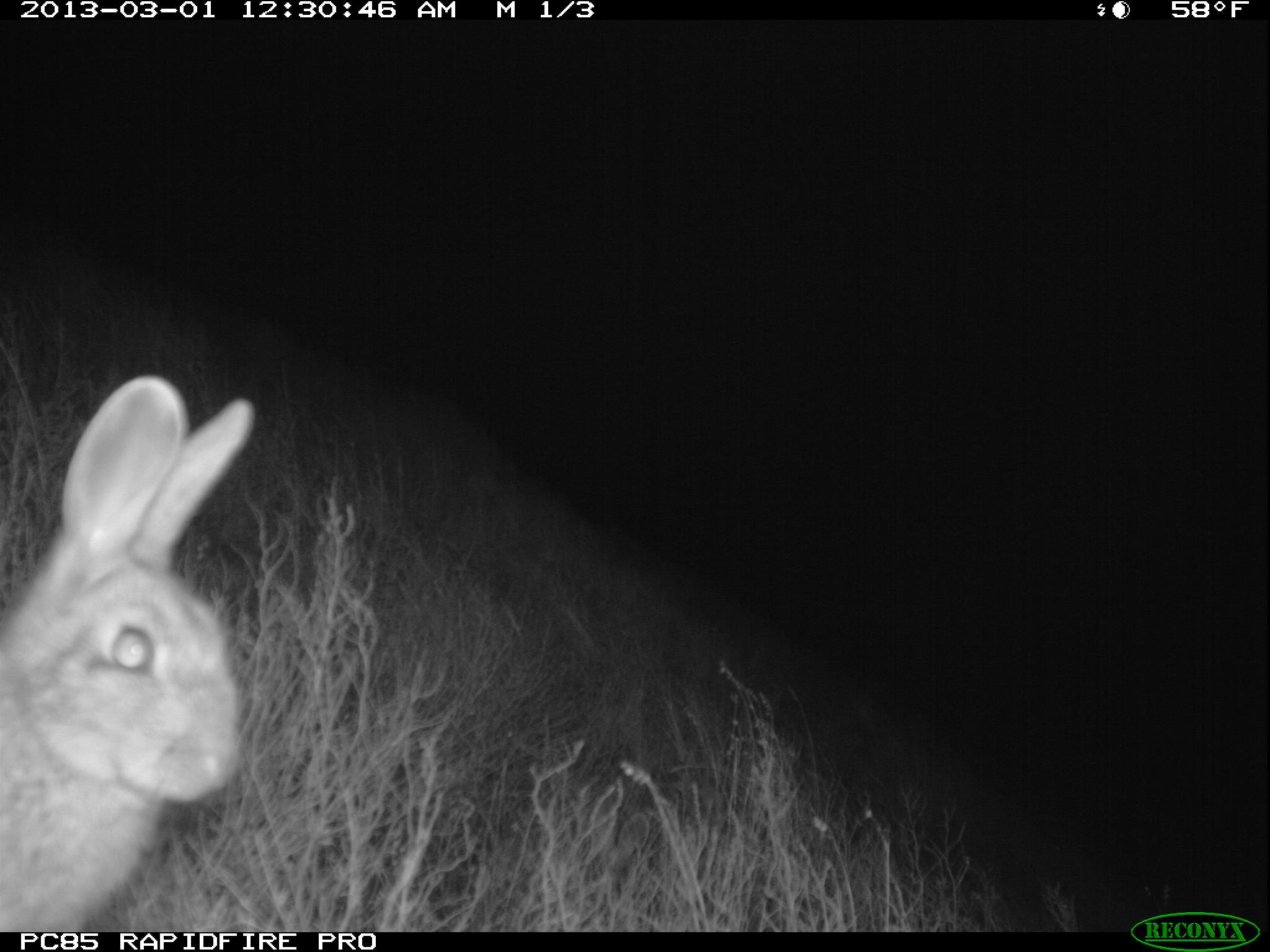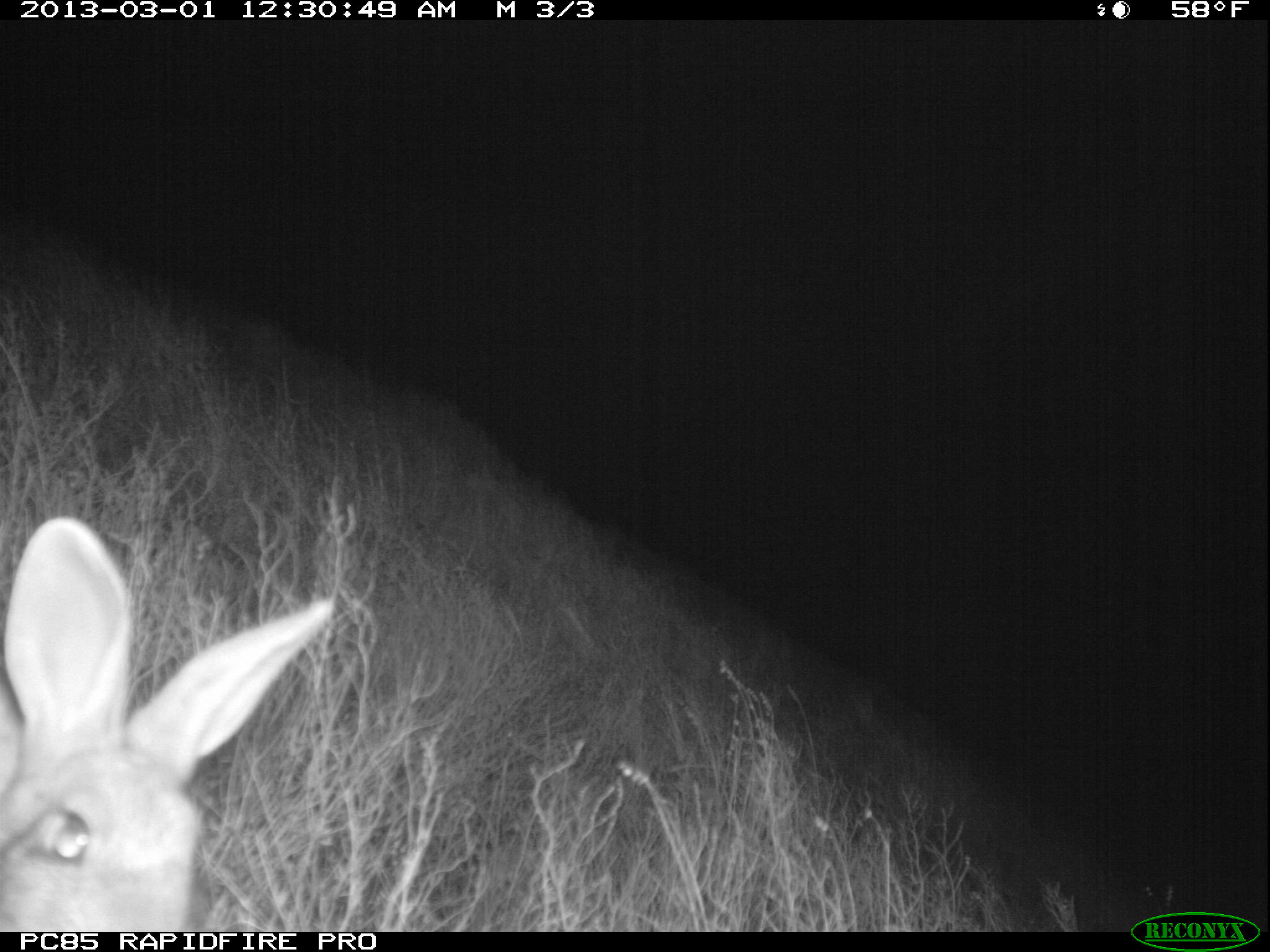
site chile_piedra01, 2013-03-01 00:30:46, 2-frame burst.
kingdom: Animalia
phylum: Chordata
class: Mammalia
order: Lagomorpha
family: Leporidae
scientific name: Leporidae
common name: rabbits and hares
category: rabbit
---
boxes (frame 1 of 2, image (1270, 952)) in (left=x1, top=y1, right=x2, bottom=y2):
rabbit: (left=0, top=376, right=257, bottom=932); (left=563, top=790, right=656, bottom=925)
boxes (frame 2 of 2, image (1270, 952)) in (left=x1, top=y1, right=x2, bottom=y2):
rabbit: (left=0, top=518, right=339, bottom=932)